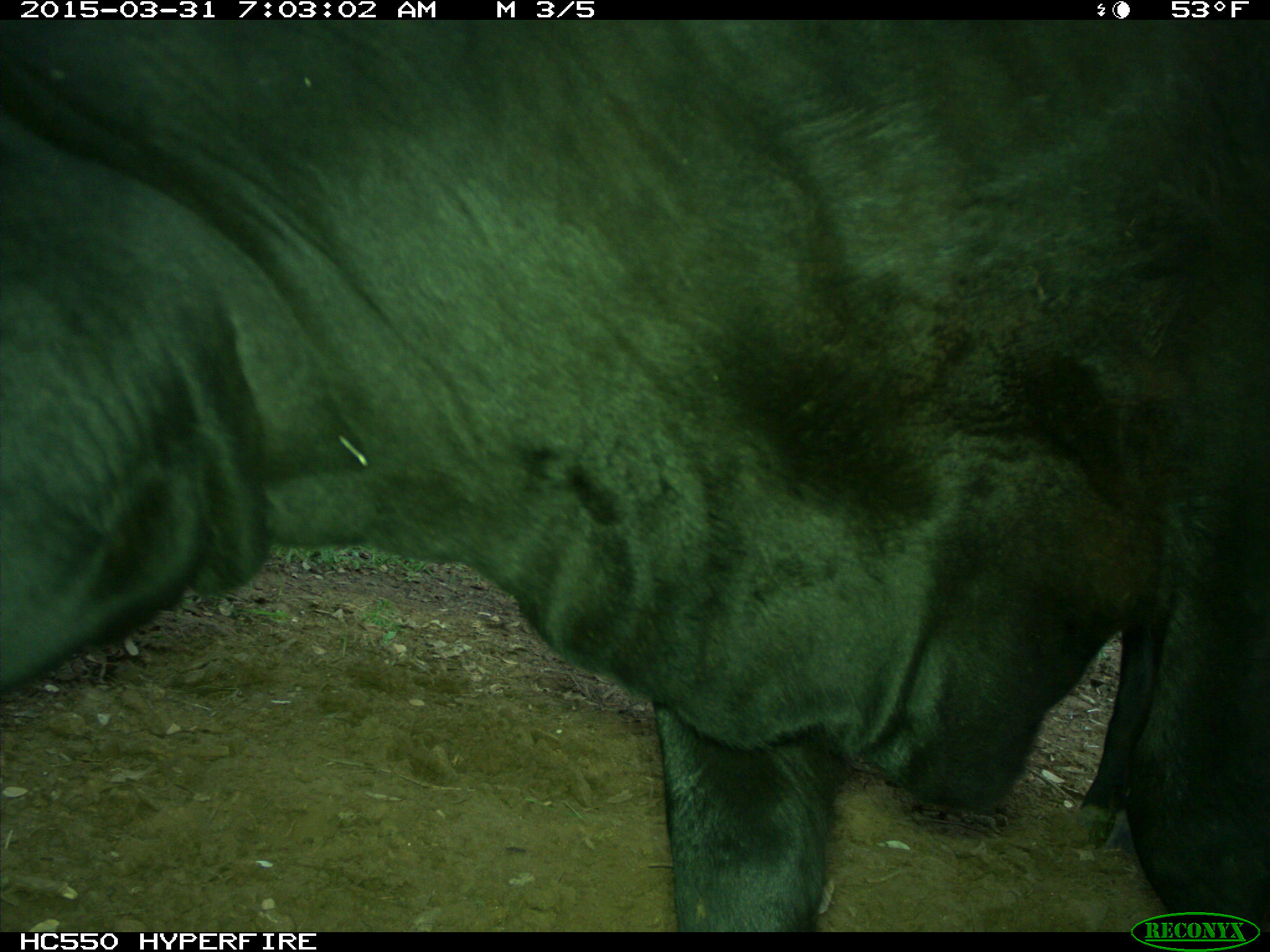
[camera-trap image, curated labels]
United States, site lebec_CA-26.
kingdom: Animalia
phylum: Chordata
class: Mammalia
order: Artiodactyla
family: Bovidae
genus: Bos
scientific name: Bos taurus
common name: domestic cow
Bos taurus (domestic cow).